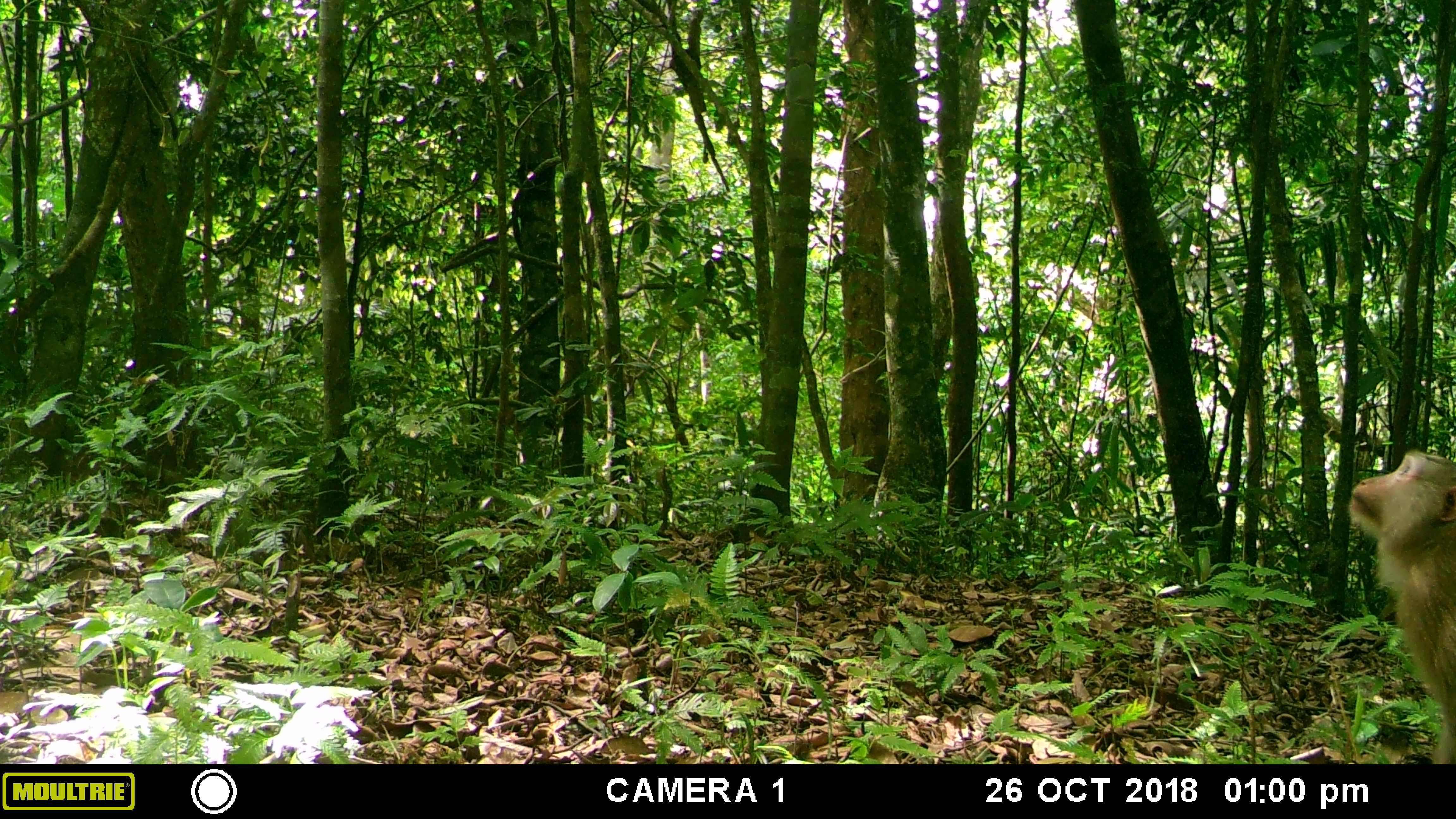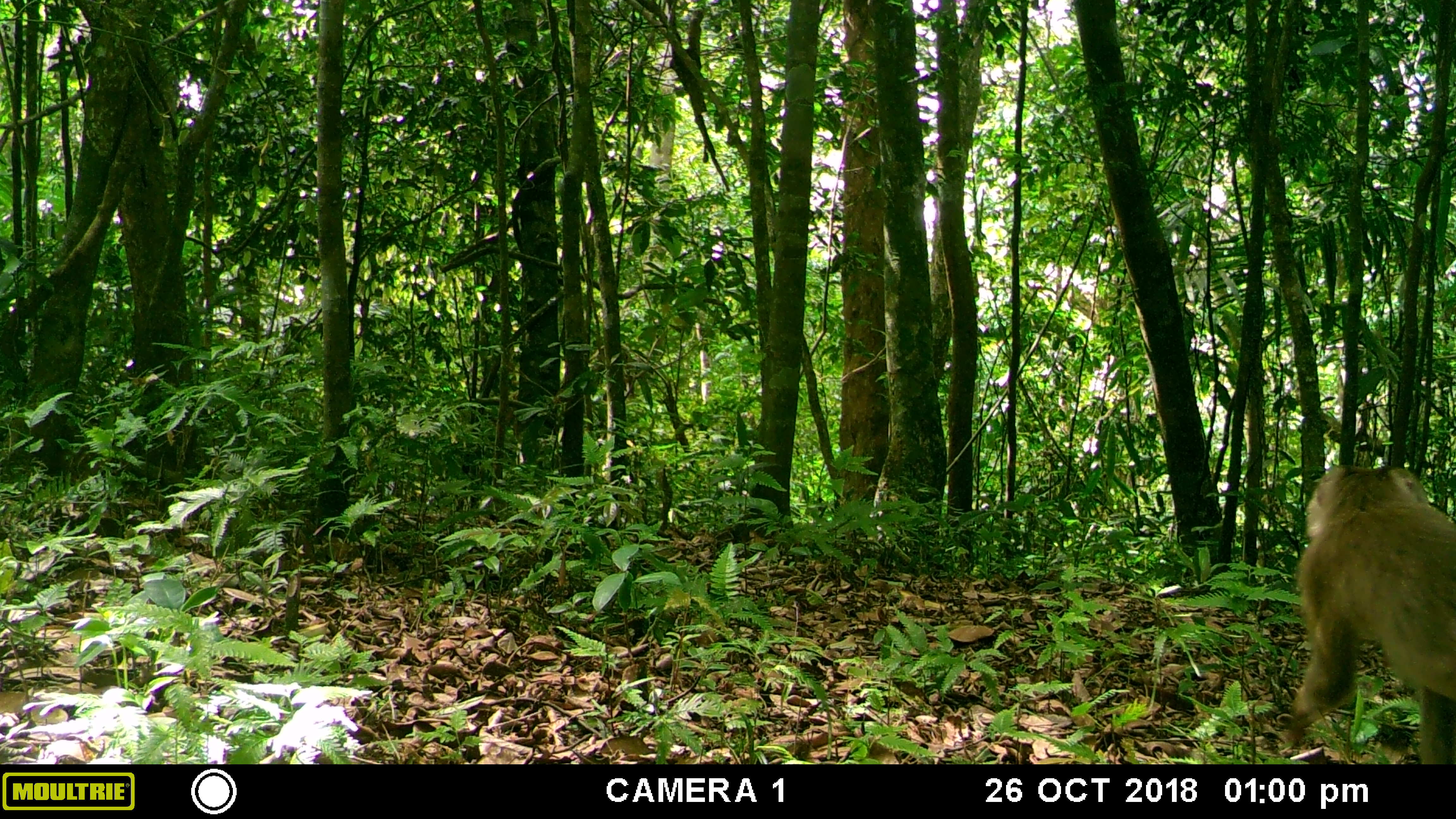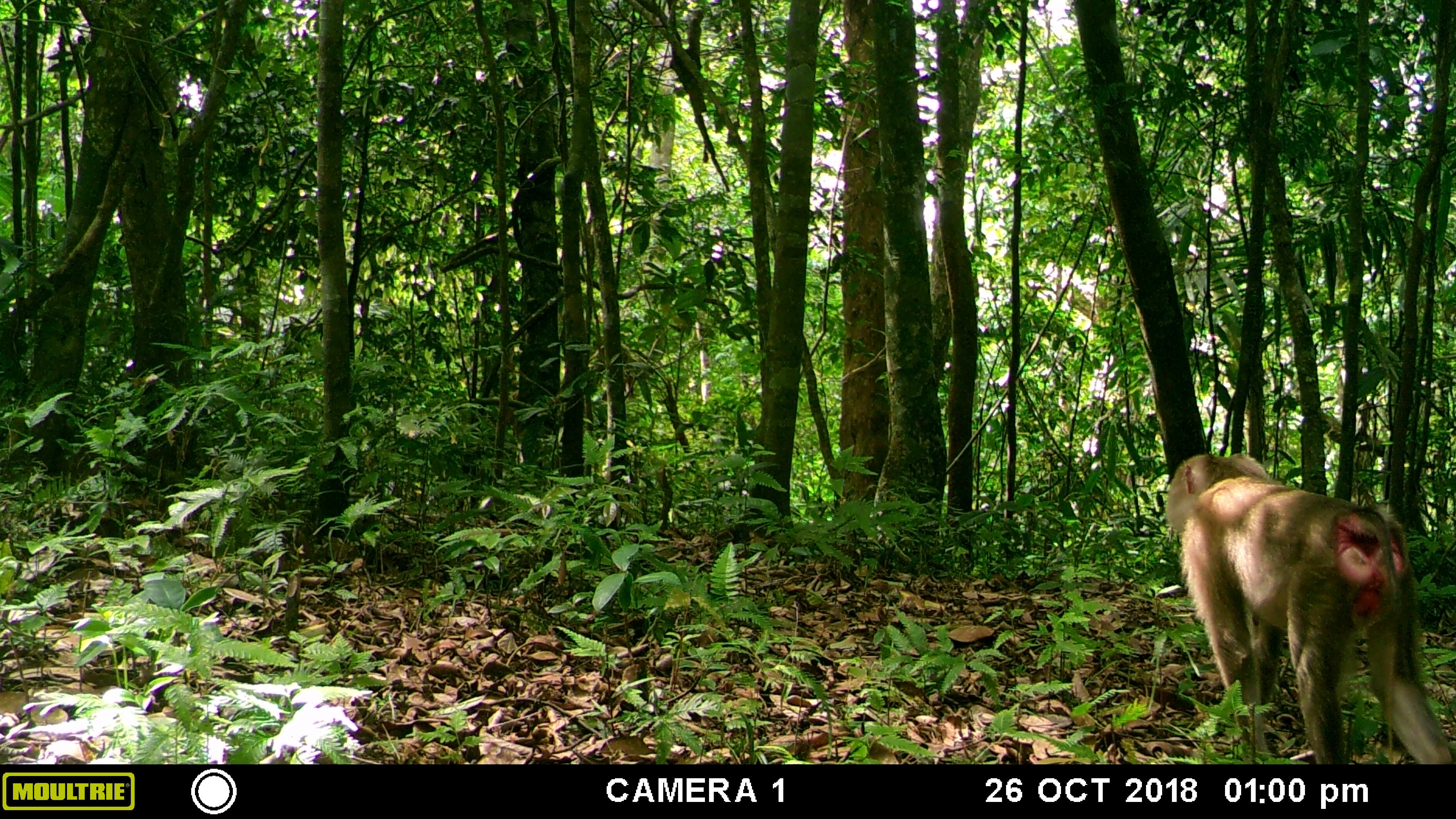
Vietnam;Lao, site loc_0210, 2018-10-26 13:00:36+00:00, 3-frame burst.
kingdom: Animalia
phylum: Chordata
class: Mammalia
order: Primates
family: Cercopithecidae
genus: Macaca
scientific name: Macaca nemestrina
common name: pig-tailed macaque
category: pig tailed macaque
Pig tailed macaque (pig-tailed macaque) (Macaca nemestrina). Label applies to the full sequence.